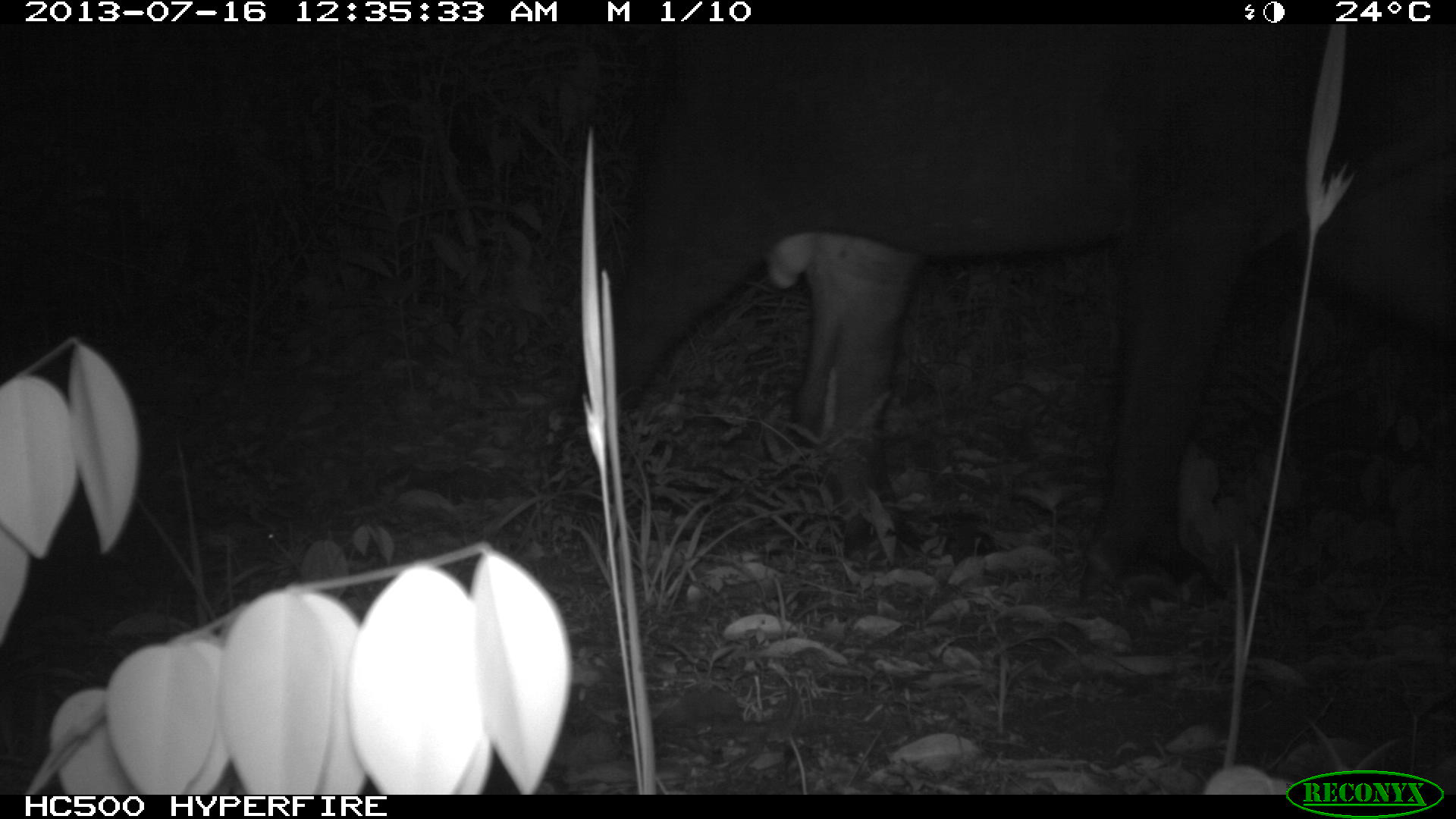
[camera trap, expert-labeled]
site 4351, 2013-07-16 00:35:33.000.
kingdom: Animalia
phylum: Chordata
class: Mammalia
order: Perissodactyla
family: Tapiridae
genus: Tapirus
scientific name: Tapirus bairdii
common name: baird's tapir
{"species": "Tapirus bairdii (baird's tapir)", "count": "1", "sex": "male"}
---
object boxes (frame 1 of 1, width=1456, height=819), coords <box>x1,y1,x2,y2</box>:
tapirus bairdii: <box>531,24,1454,608</box>